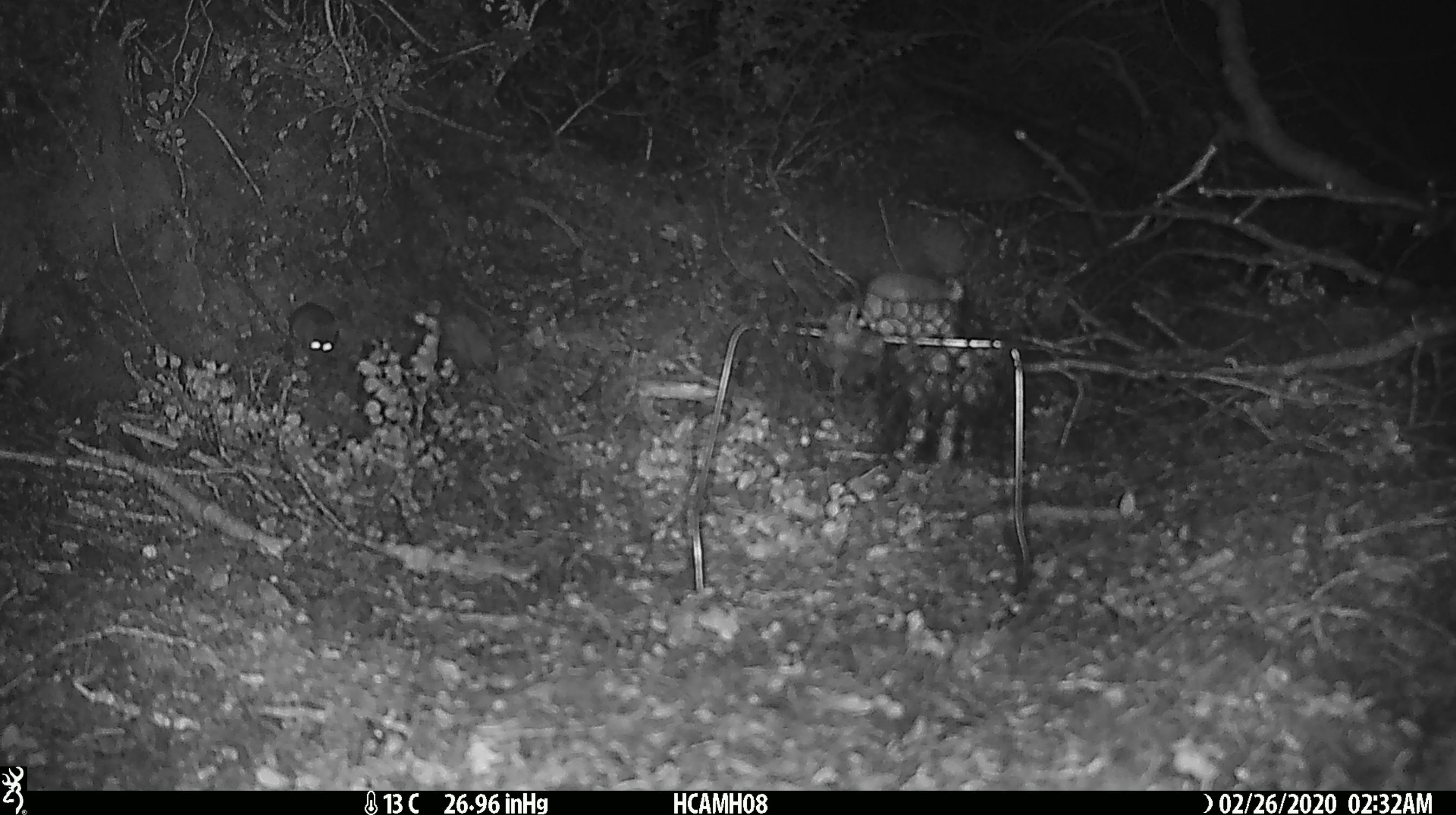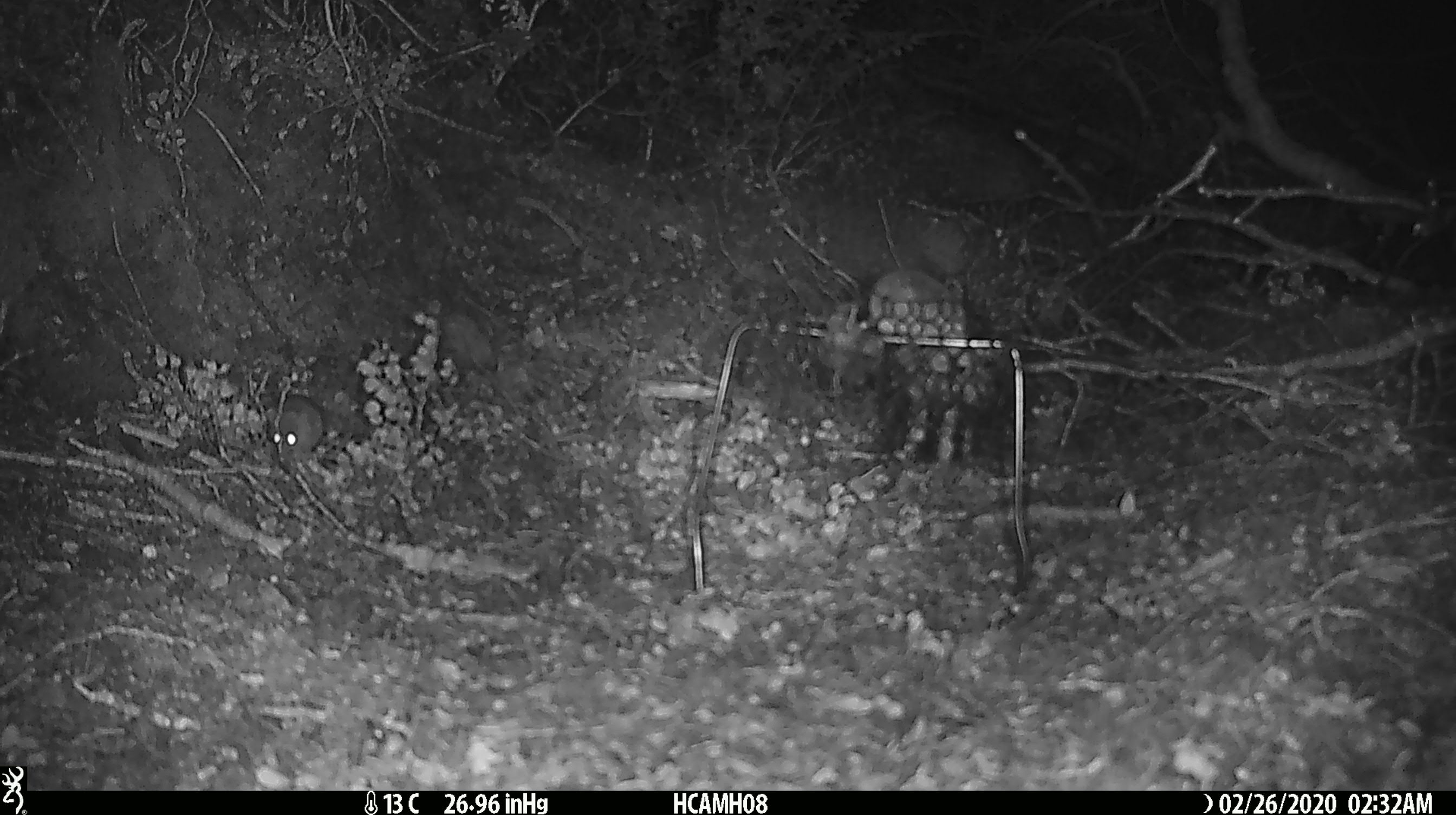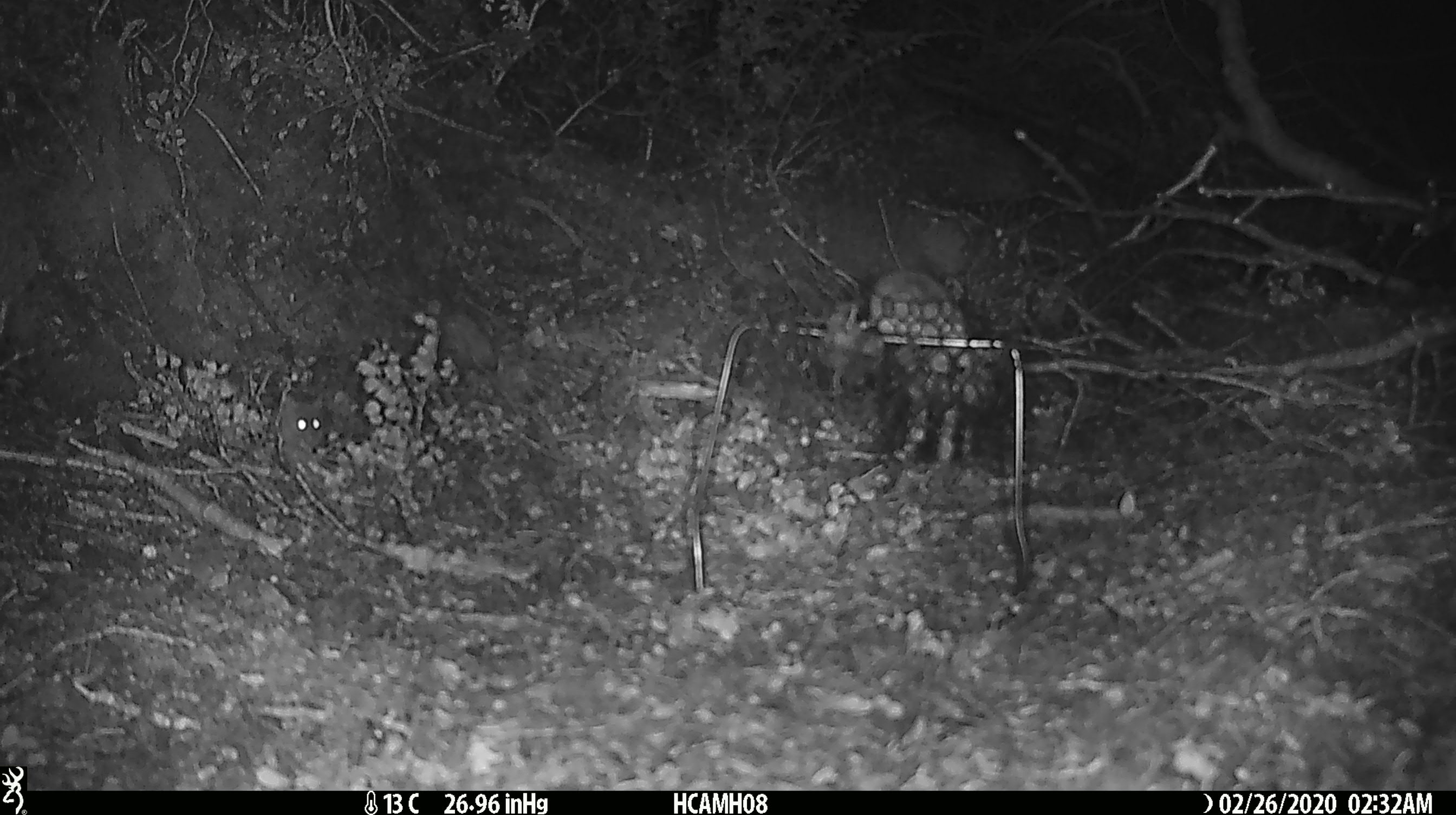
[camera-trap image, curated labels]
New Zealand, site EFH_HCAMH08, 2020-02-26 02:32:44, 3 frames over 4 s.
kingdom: Animalia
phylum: Chordata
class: Mammalia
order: Rodentia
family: Muridae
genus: Mus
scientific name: Mus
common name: mouse